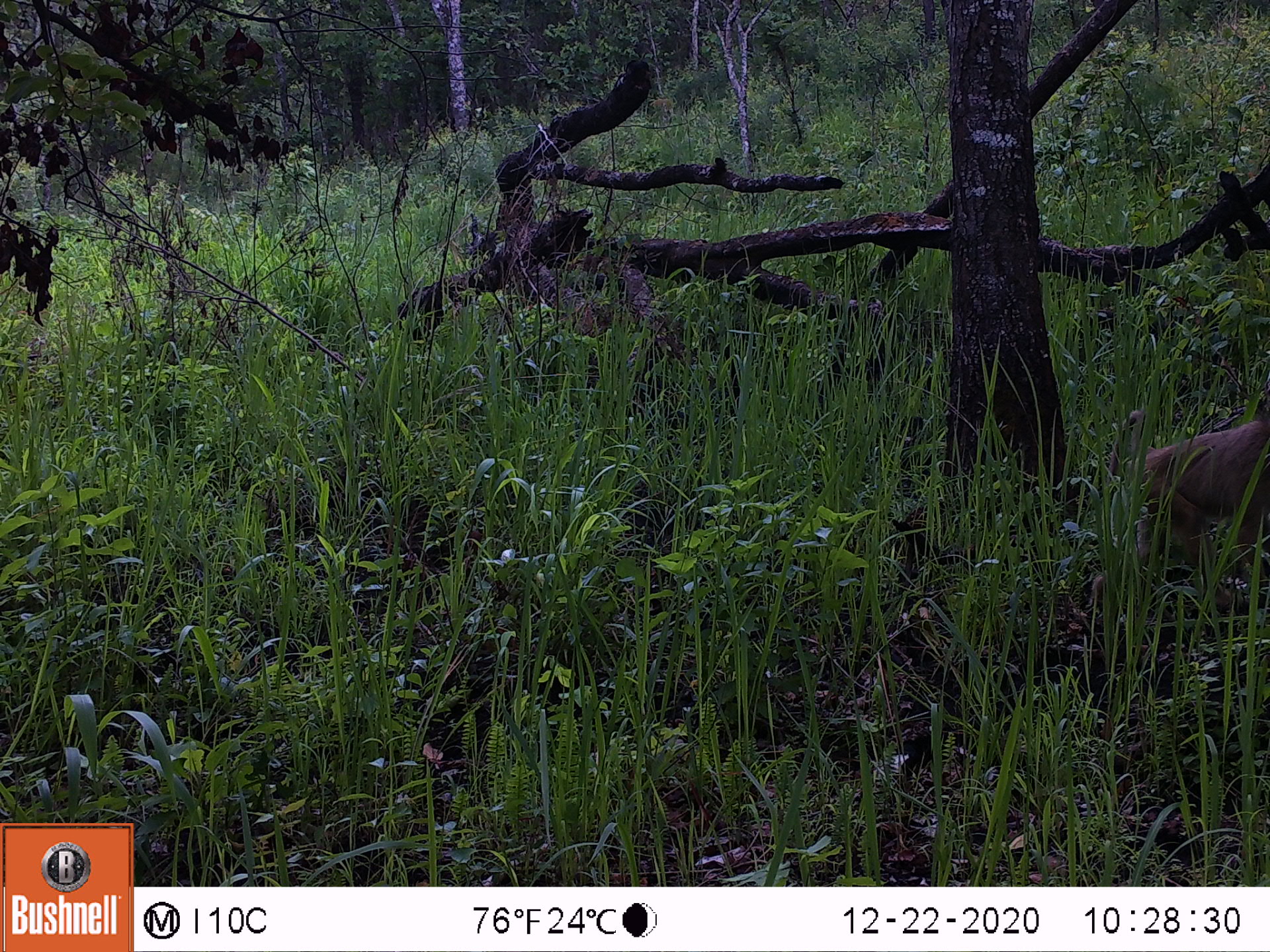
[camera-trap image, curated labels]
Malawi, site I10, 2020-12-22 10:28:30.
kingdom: Animalia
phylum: Chordata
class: Mammalia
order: Primates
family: Cercopithecidae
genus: Papio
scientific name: Papio cynocephalus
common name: yellow baboon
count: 1